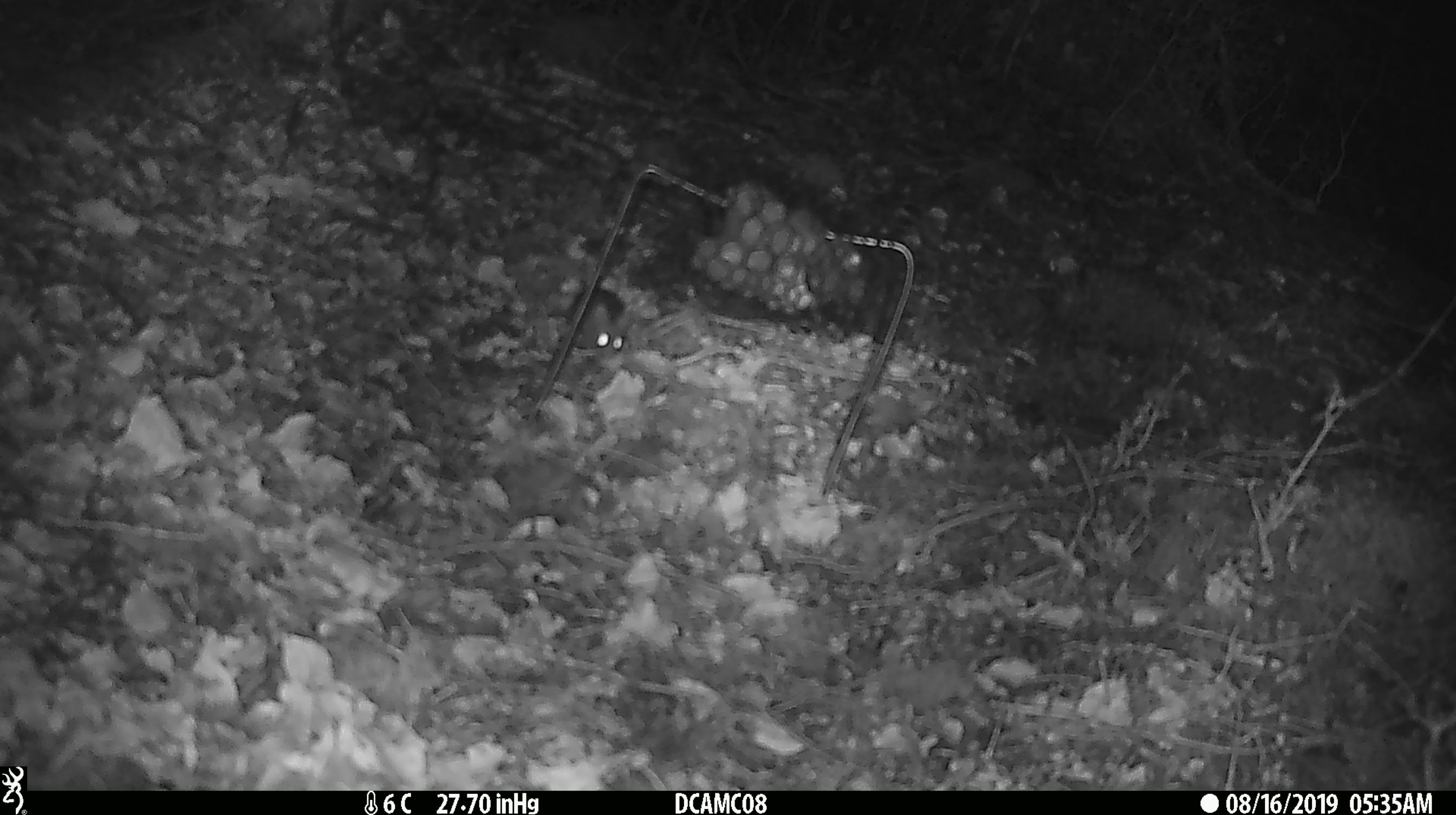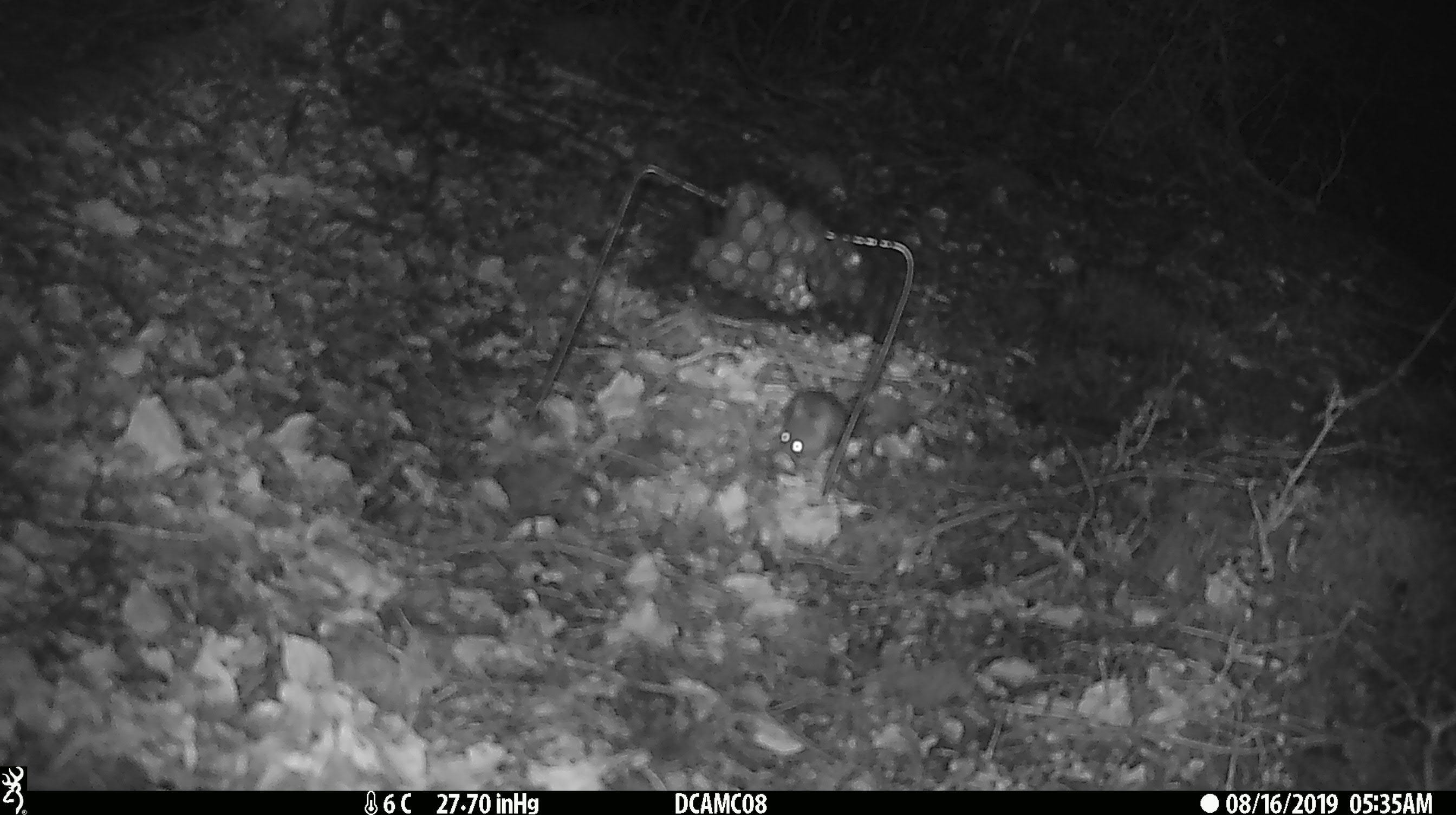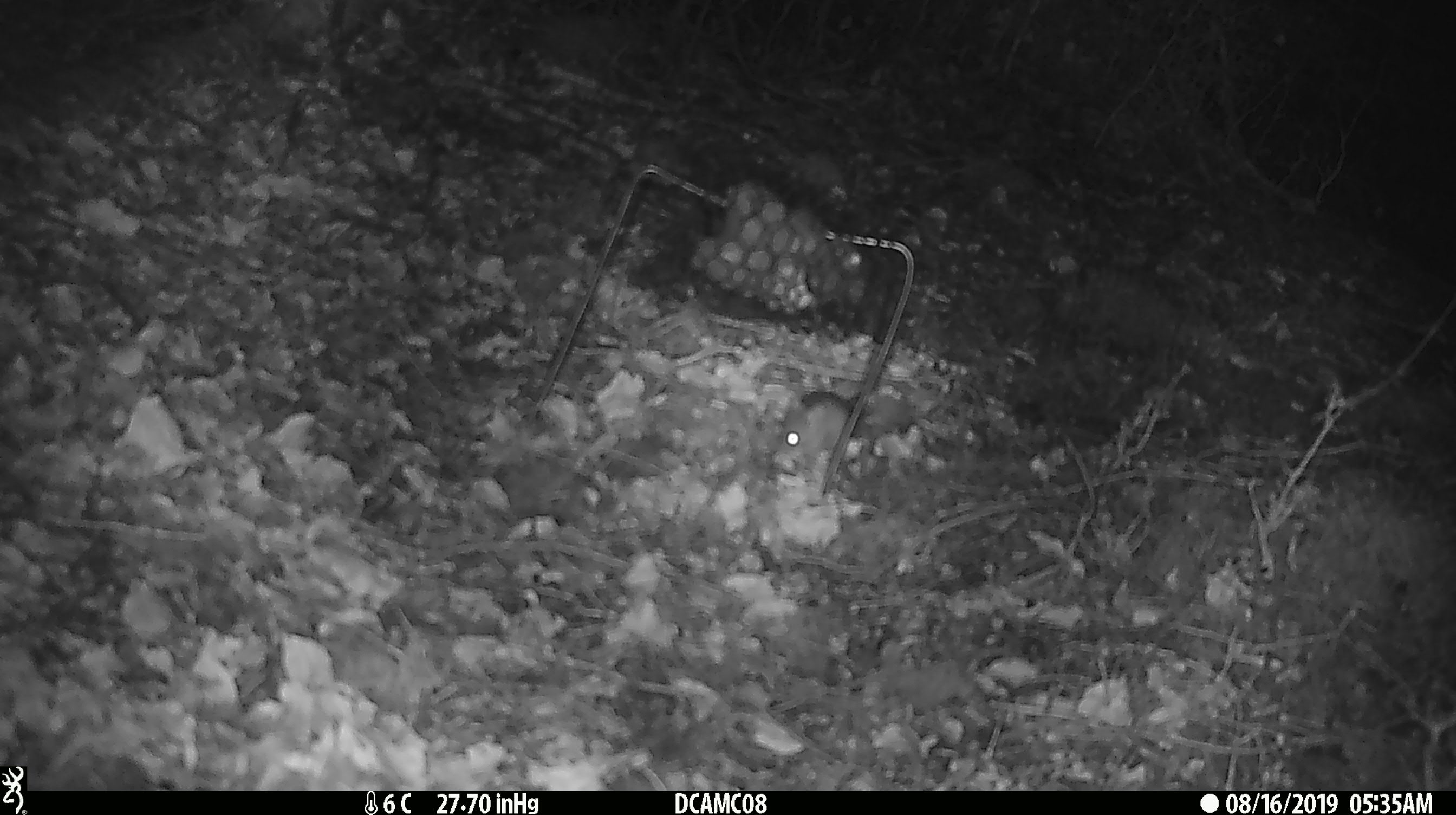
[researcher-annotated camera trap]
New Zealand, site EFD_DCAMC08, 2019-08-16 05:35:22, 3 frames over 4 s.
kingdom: Animalia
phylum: Chordata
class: Mammalia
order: Rodentia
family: Muridae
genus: Mus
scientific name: Mus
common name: mouse